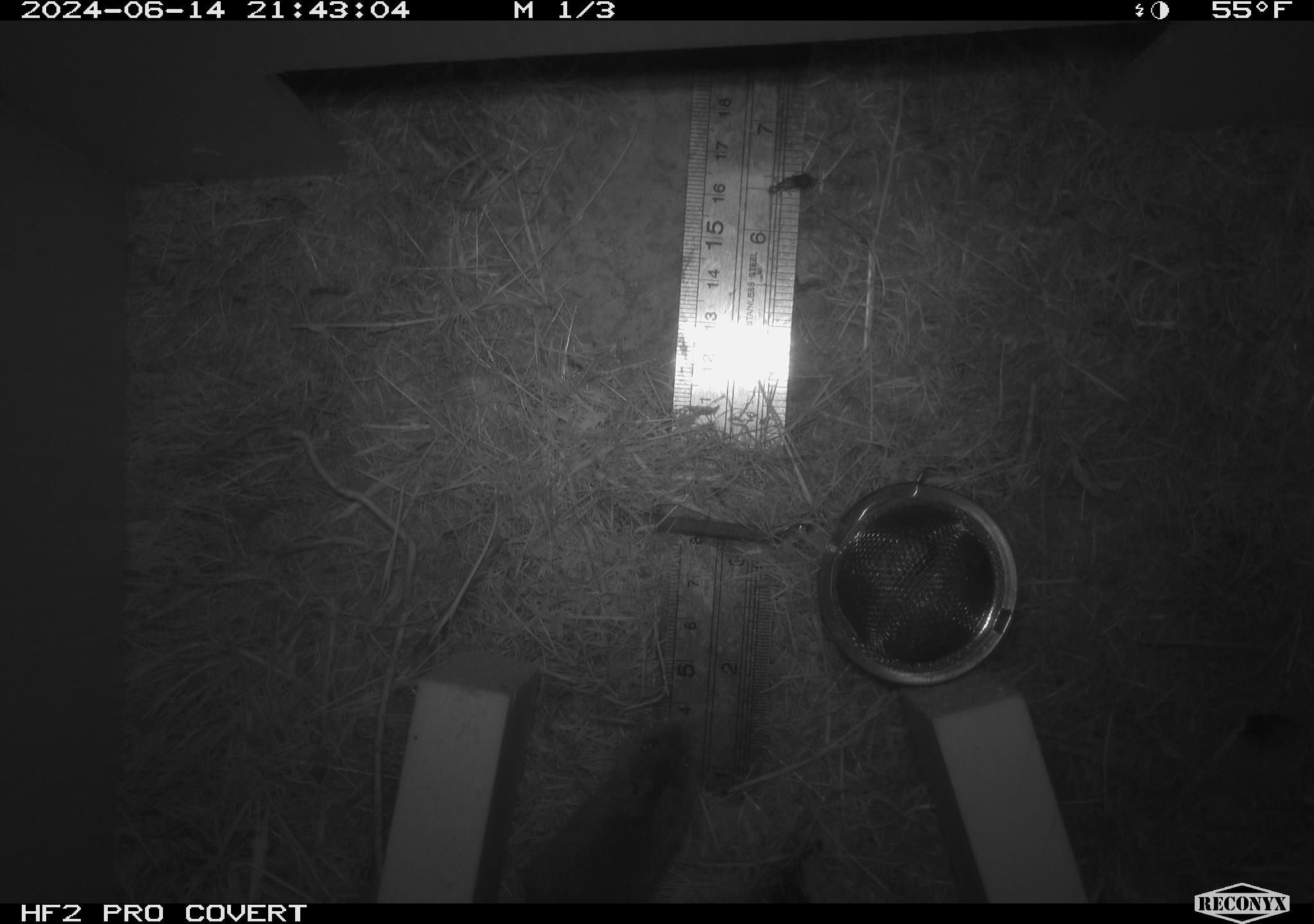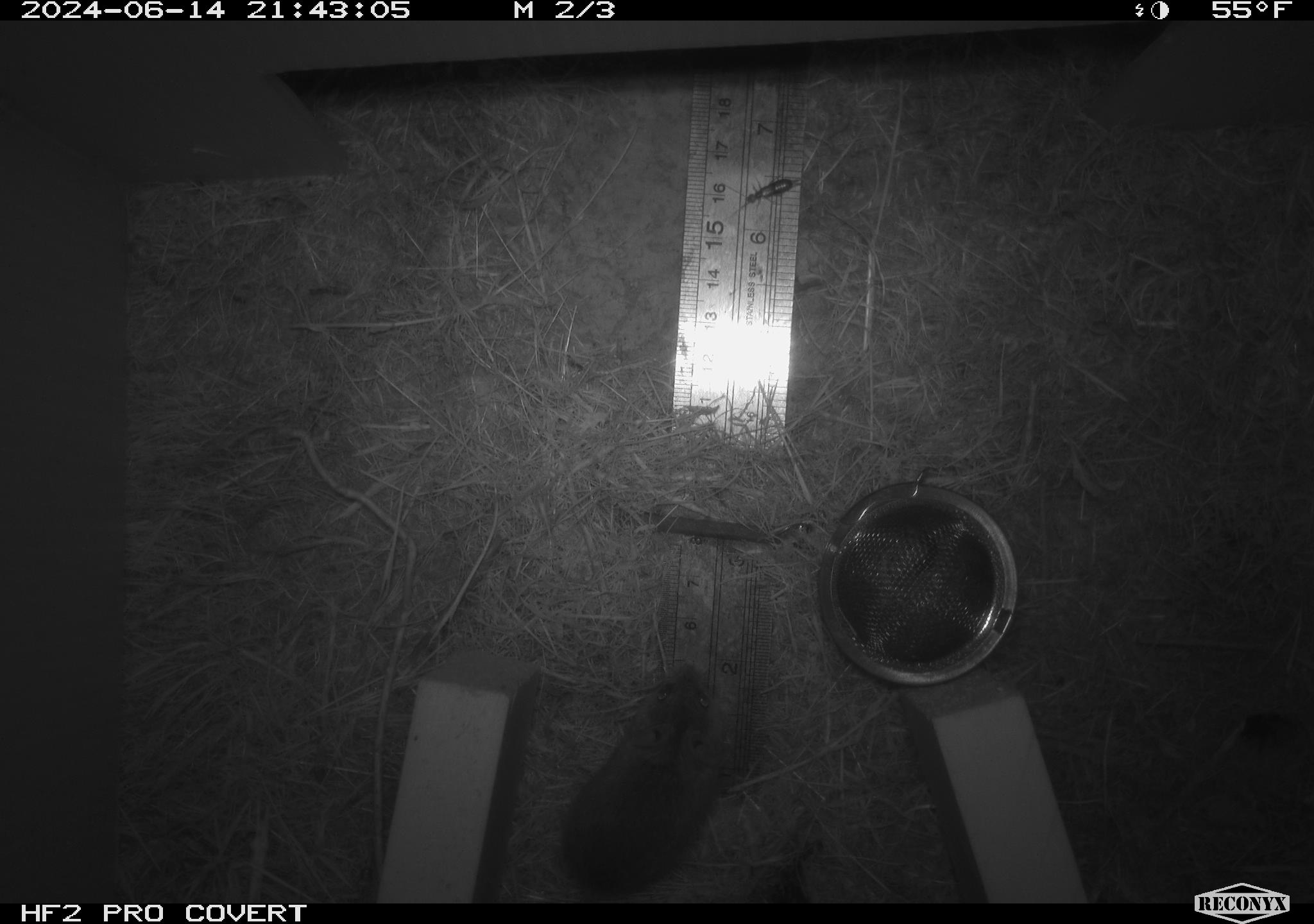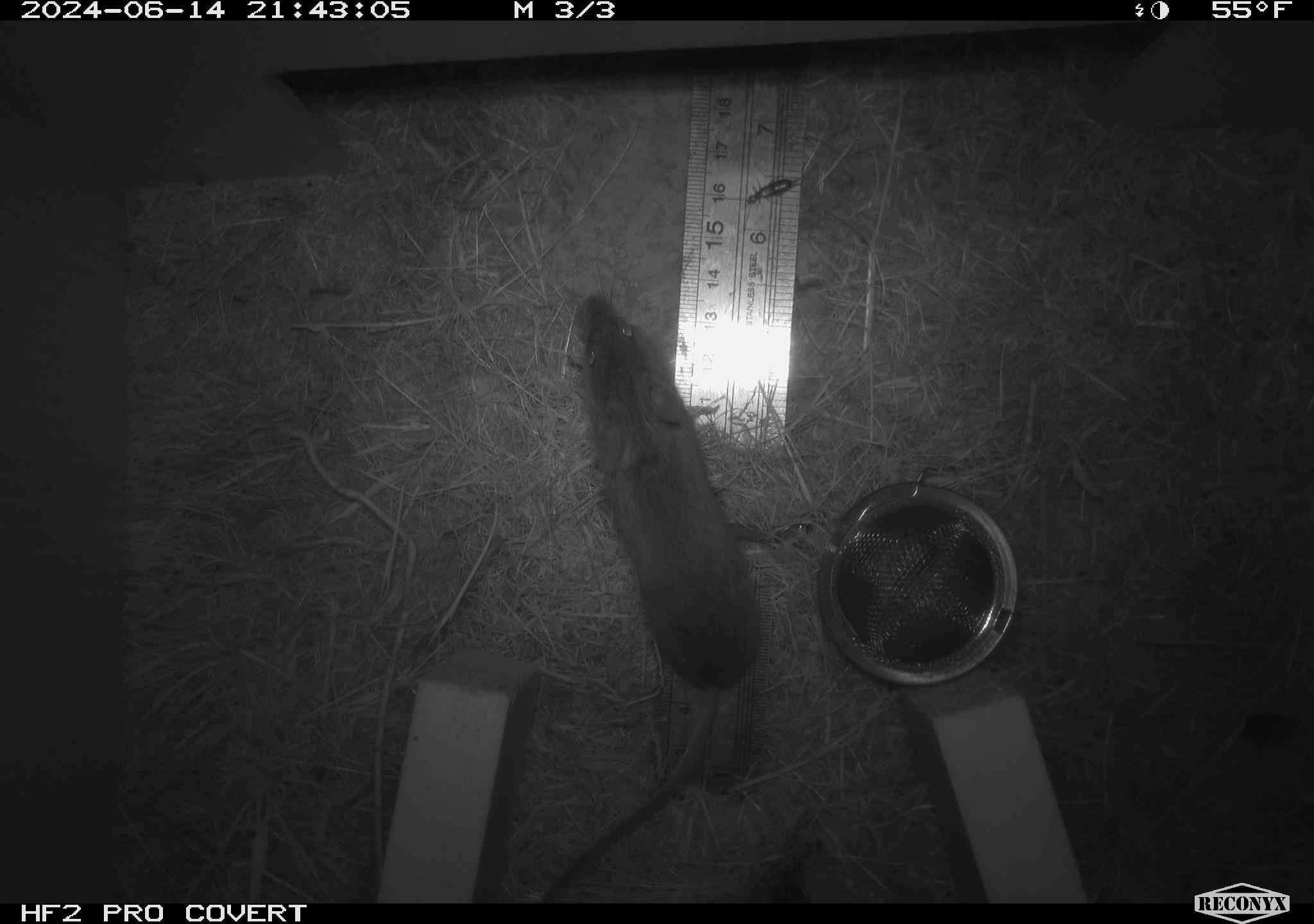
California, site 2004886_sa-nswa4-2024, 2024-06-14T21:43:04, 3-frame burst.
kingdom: Animalia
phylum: Chordata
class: Mammalia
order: Rodentia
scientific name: Rodentia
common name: rodent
Rodent (Rodentia).